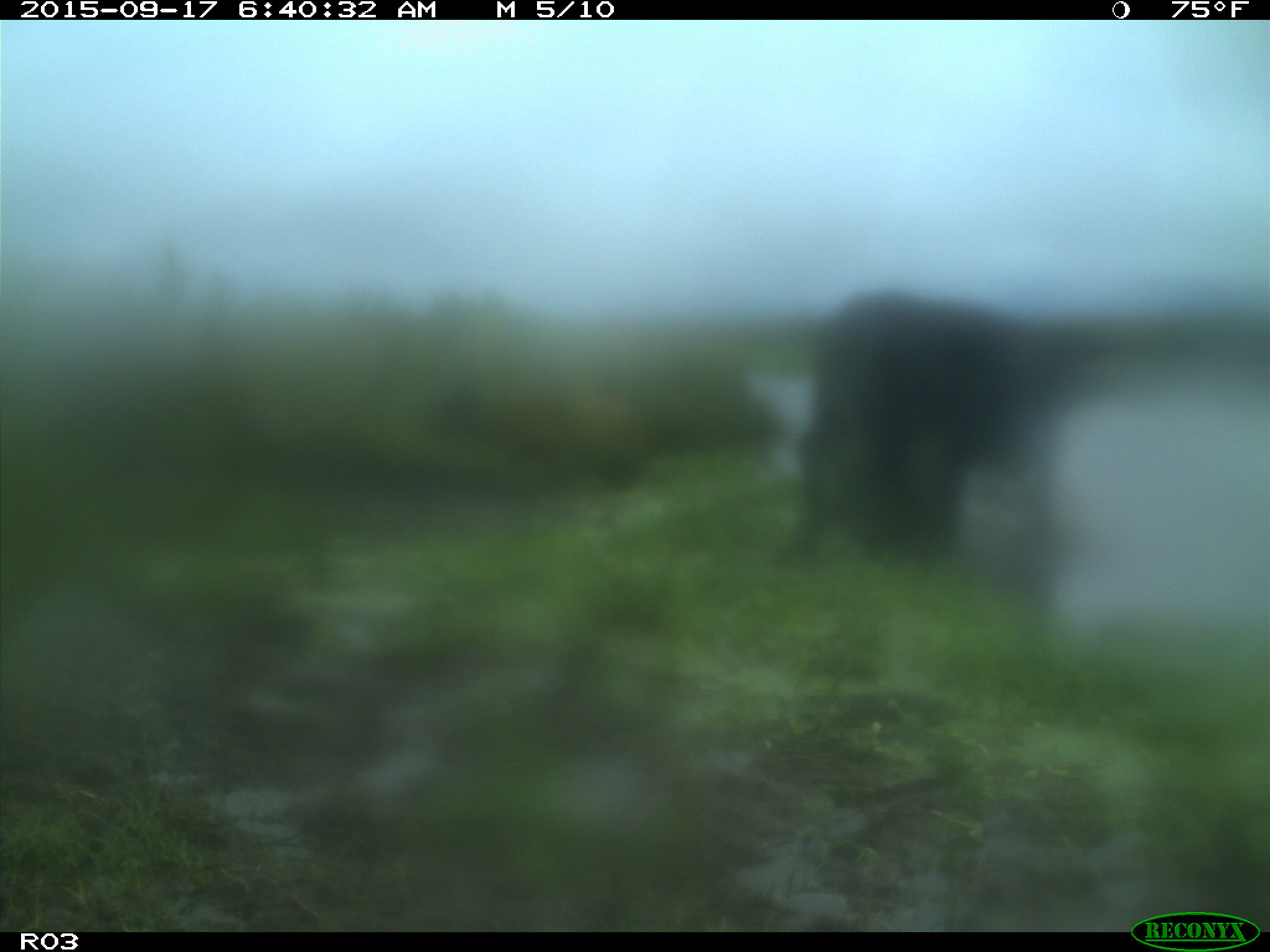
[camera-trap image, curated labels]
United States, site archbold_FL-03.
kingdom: Animalia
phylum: Chordata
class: Mammalia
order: Artiodactyla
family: Bovidae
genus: Bos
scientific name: Bos taurus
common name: domestic cow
Bos taurus (domestic cow).